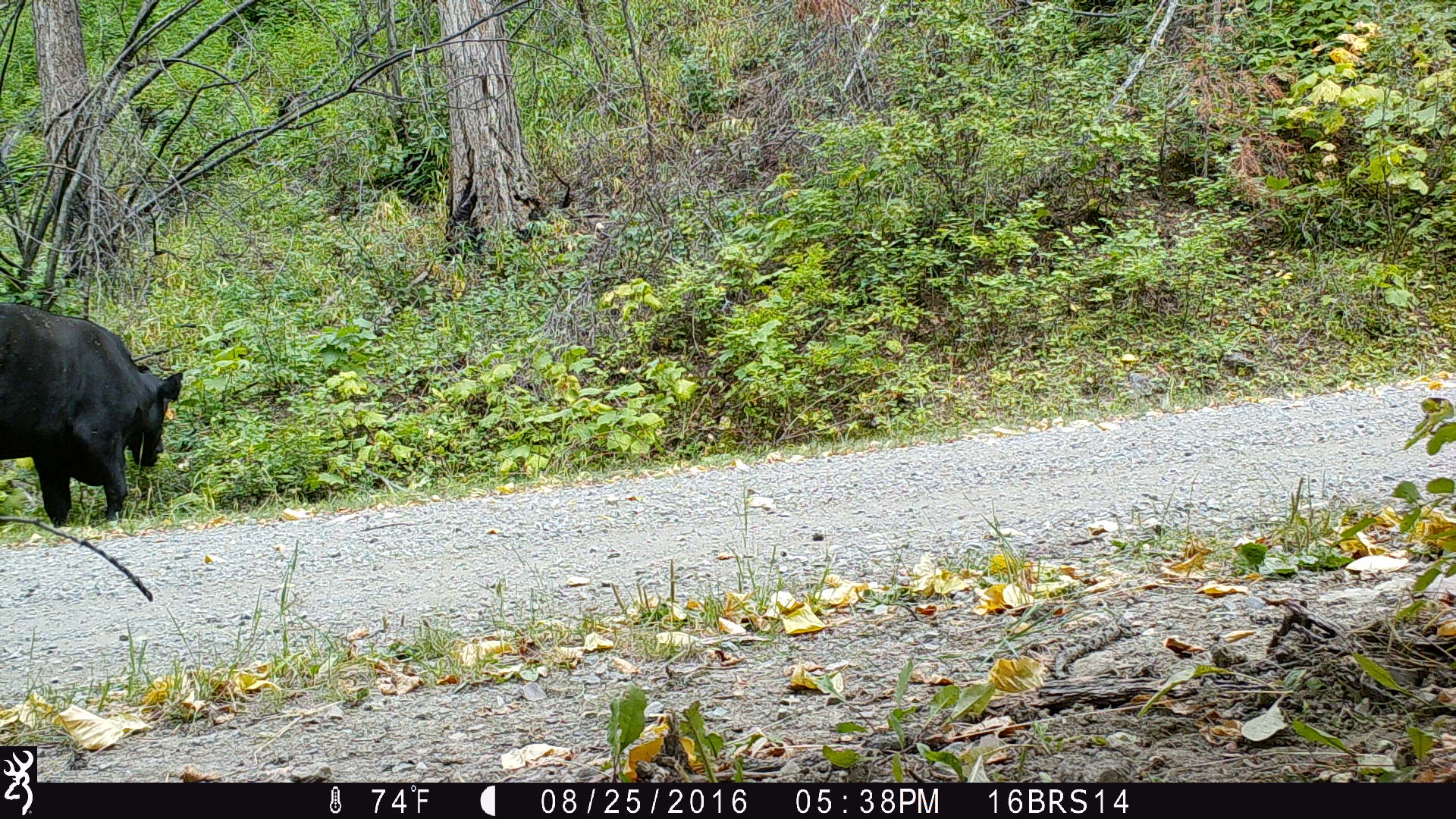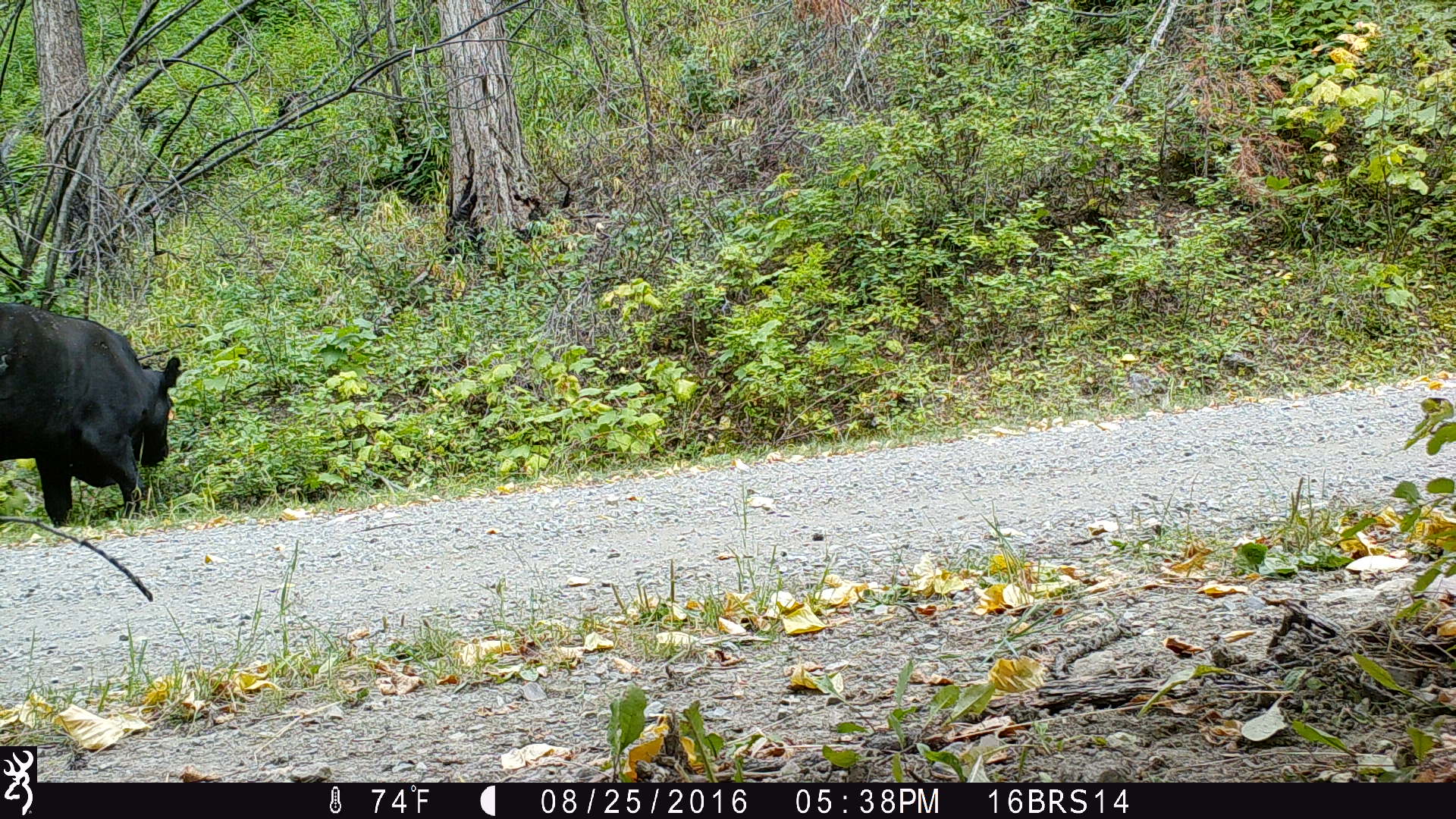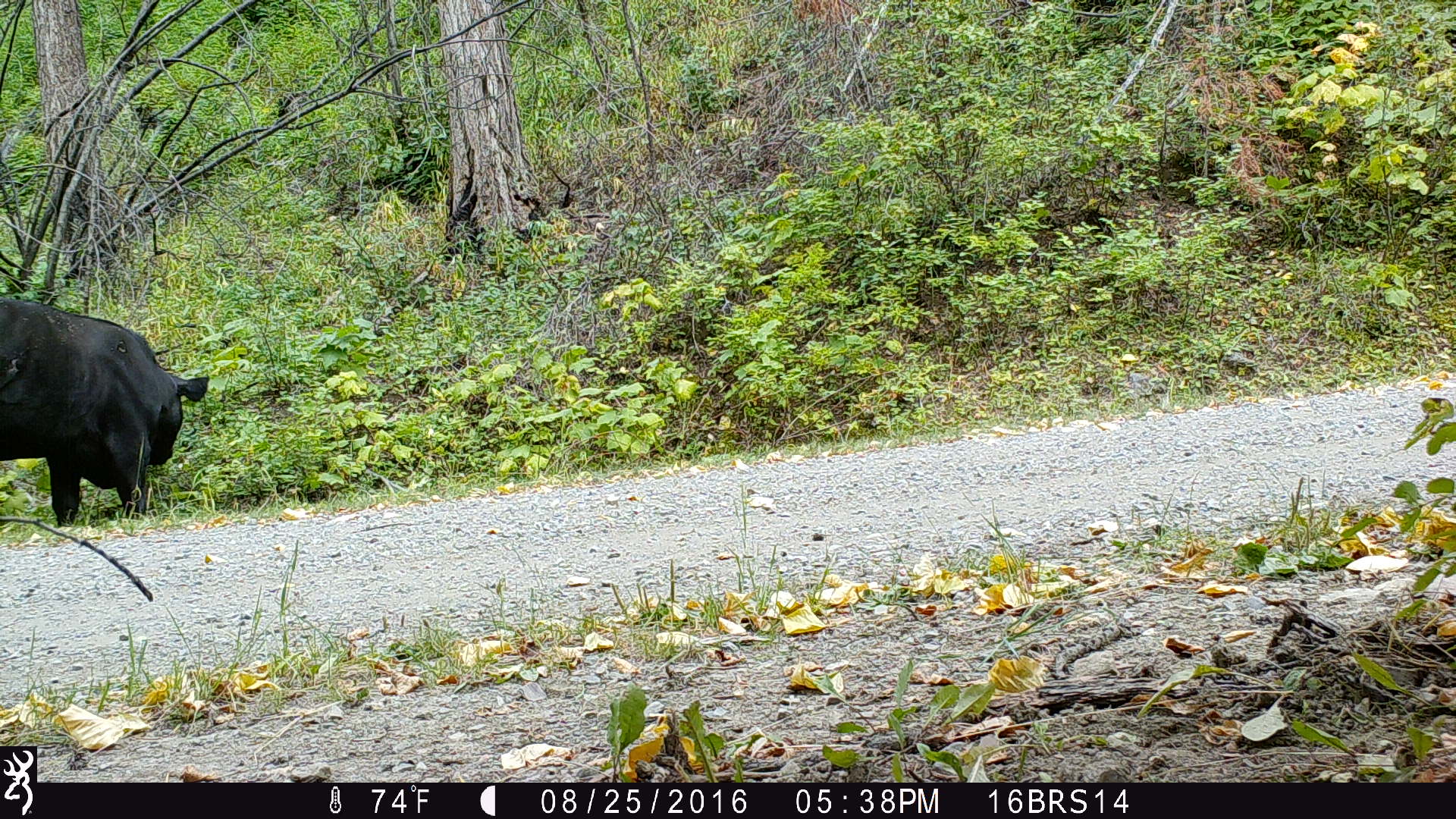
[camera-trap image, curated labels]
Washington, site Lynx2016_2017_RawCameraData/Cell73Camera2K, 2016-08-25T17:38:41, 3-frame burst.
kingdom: Animalia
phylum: Chordata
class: Mammalia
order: Artiodactyla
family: Bovidae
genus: Bos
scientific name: Bos taurus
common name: domestic cattle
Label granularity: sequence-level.